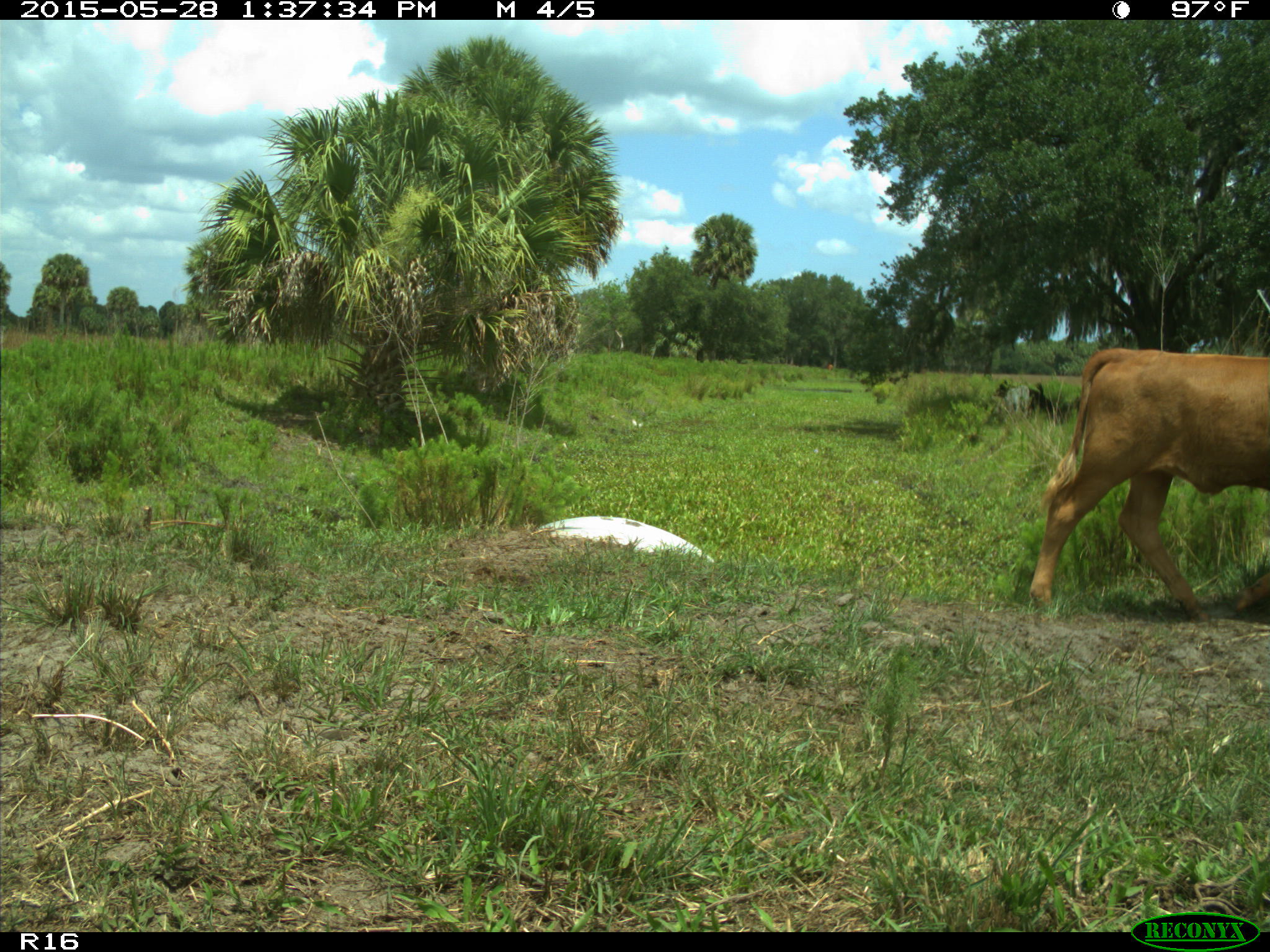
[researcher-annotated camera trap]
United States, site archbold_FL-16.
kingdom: Animalia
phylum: Chordata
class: Mammalia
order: Artiodactyla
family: Bovidae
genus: Bos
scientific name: Bos taurus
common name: domestic cow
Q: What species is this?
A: Bos taurus (domestic cow).